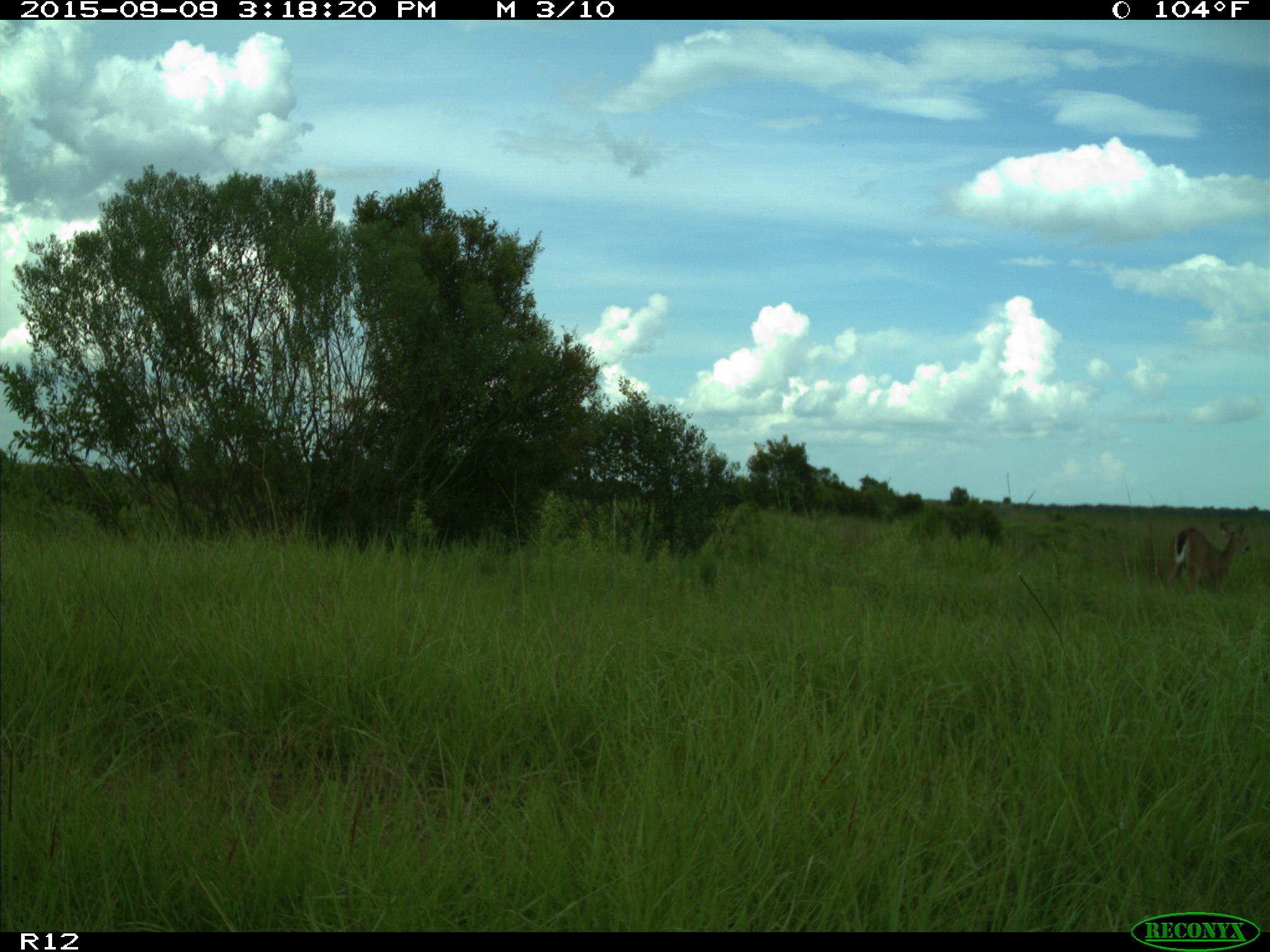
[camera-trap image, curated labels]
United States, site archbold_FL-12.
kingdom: Animalia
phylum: Chordata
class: Mammalia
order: Artiodactyla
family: Cervidae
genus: Odocoileus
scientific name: Odocoileus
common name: deer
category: unidentified deer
Unidentified deer (deer) (Odocoileus).